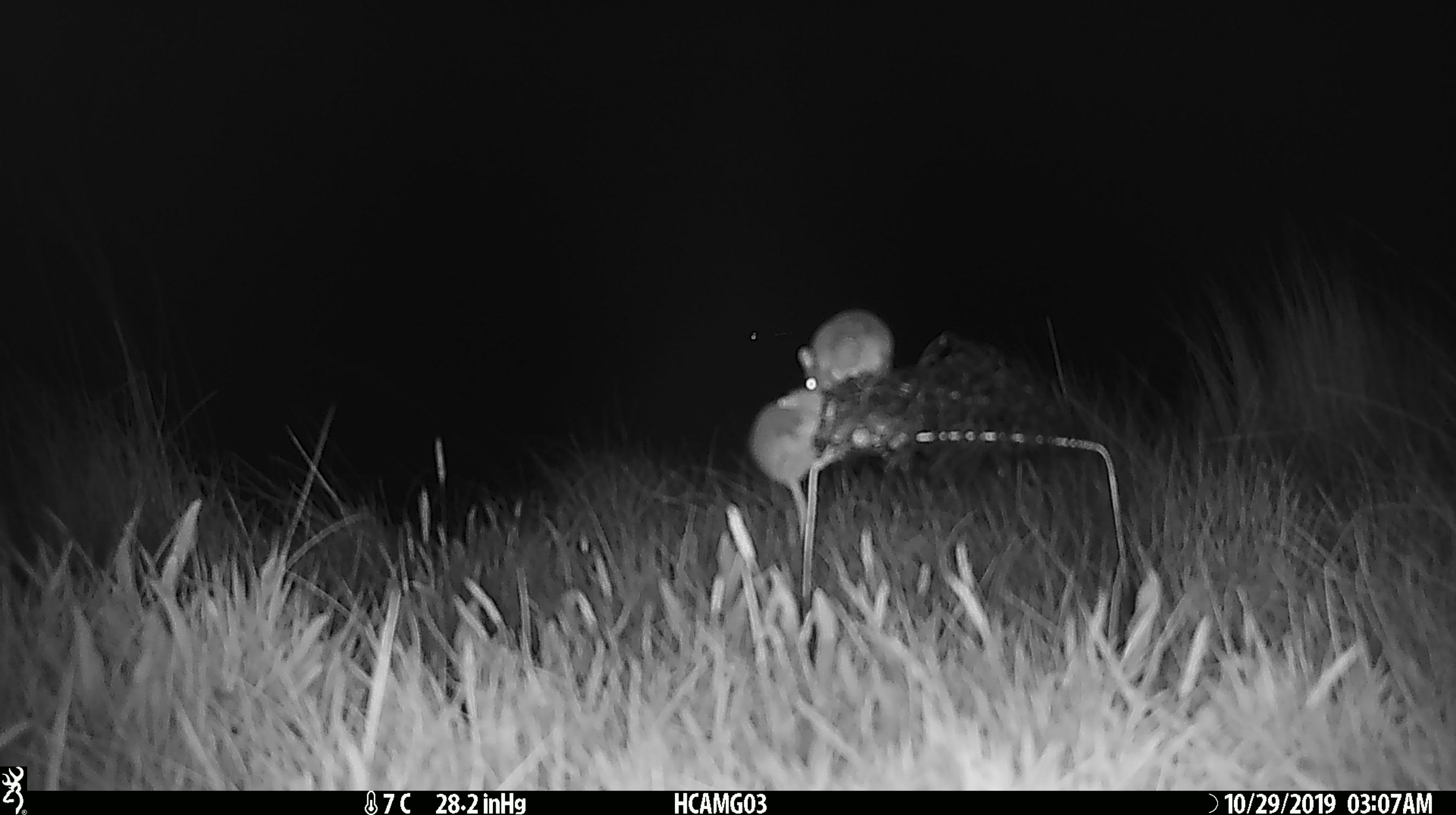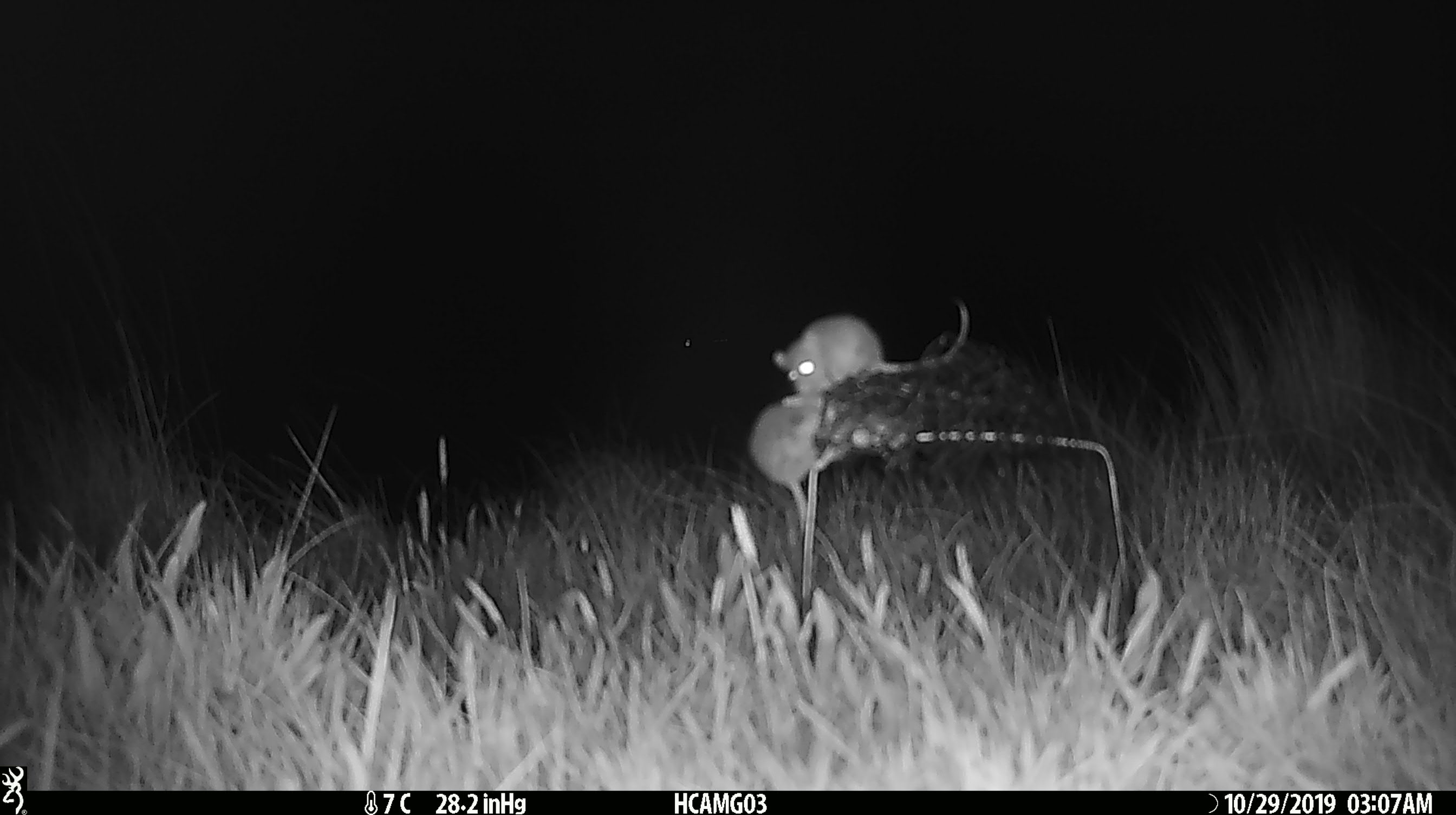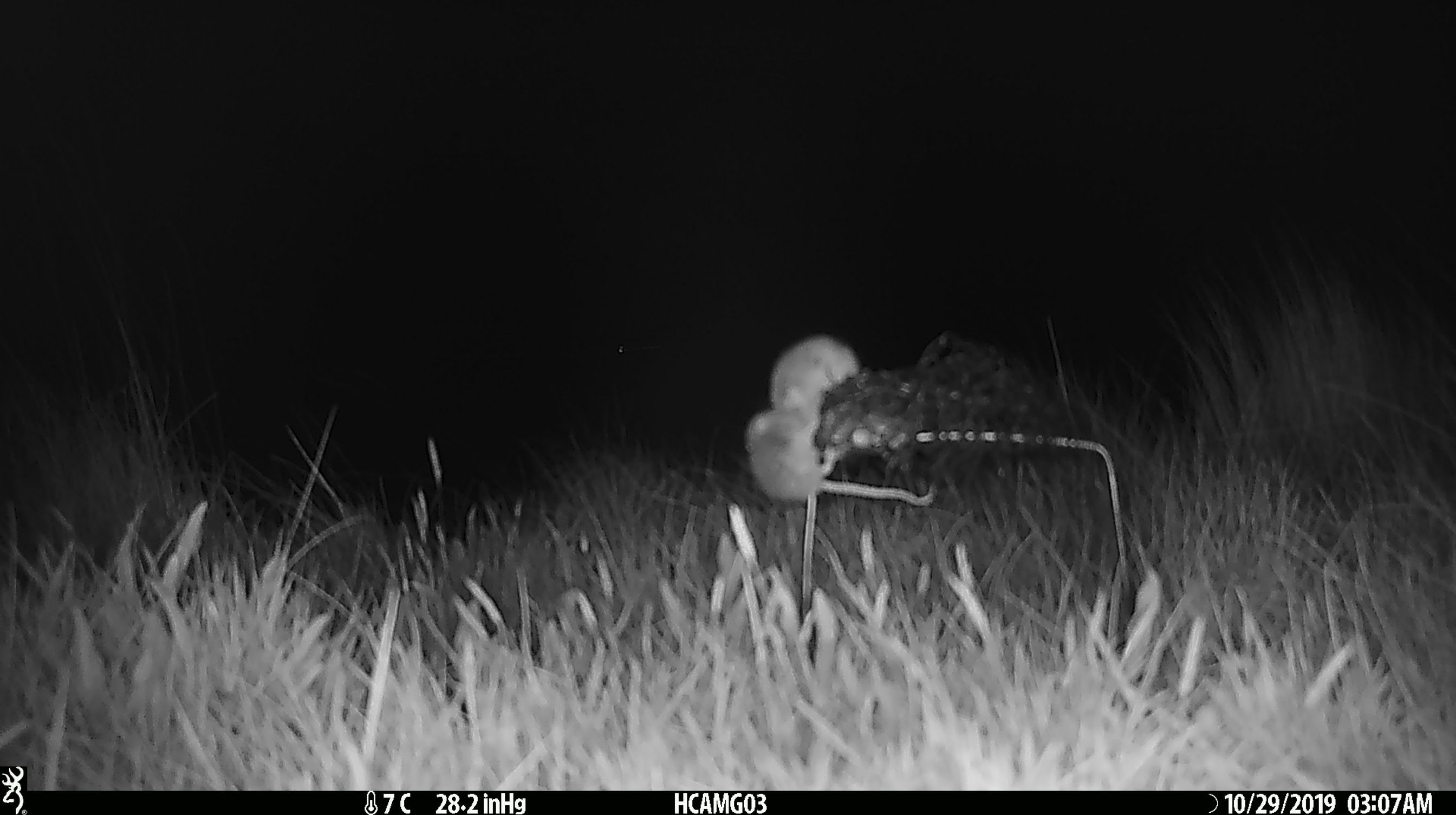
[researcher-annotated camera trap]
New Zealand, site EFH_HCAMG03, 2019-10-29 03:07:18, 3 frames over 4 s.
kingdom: Animalia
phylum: Chordata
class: Mammalia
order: Rodentia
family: Muridae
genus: Mus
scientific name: Mus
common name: mouse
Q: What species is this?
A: Mouse (Mus).